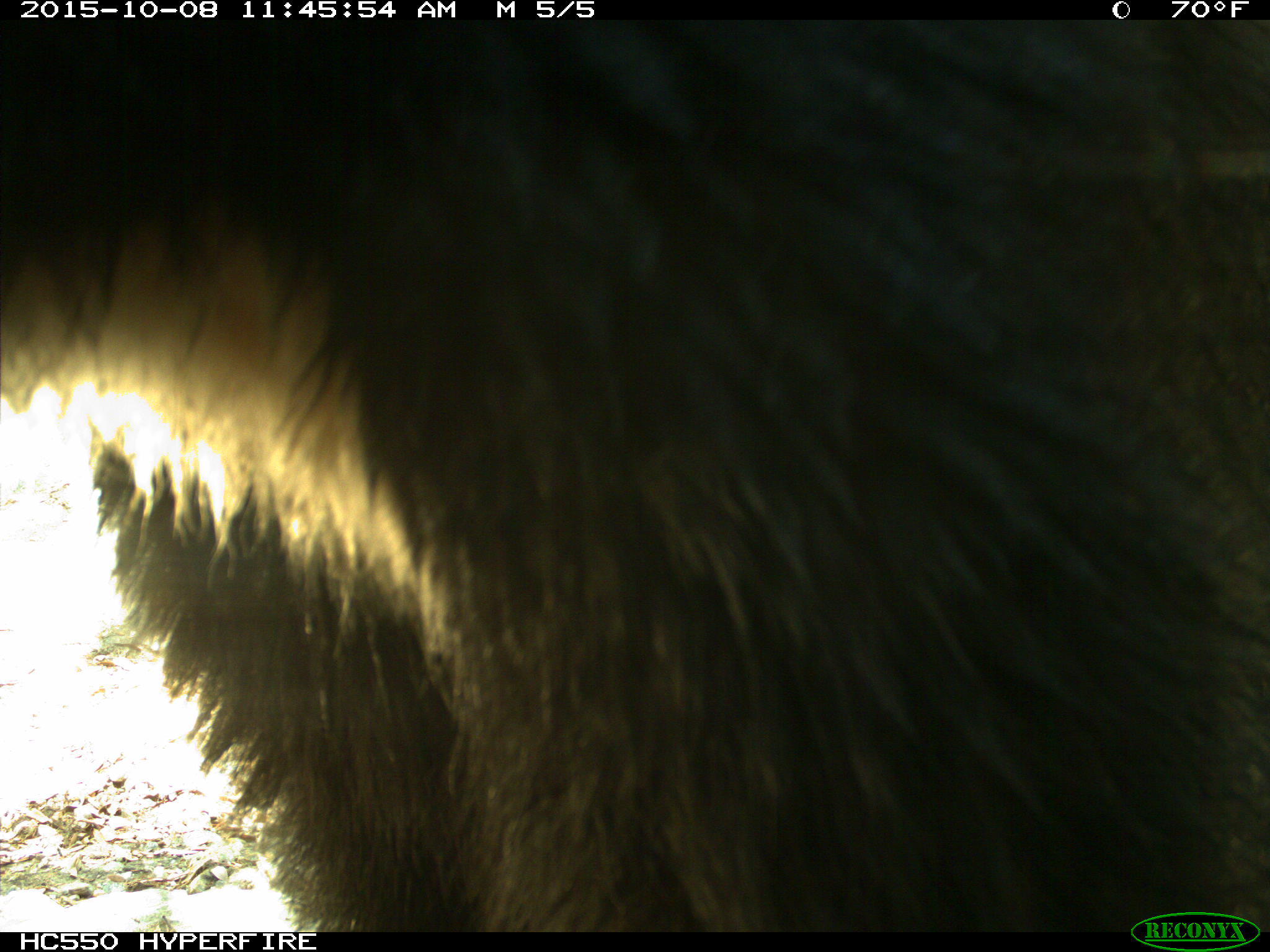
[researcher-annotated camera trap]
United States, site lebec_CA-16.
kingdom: Animalia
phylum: Chordata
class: Mammalia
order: Carnivora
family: Ursidae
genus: Ursus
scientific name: Ursus americanus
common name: american black bear